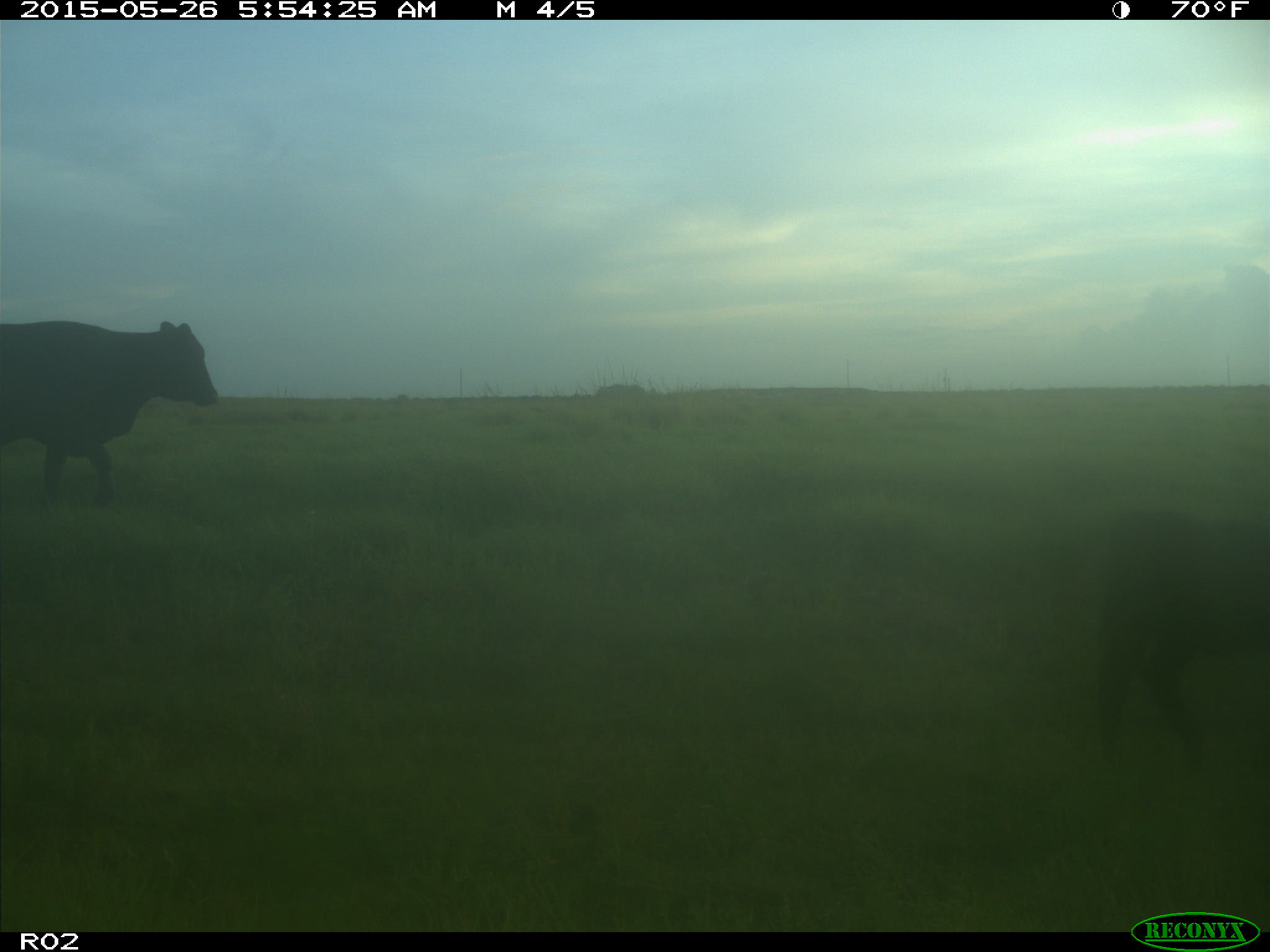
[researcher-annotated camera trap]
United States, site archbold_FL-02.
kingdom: Animalia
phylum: Chordata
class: Mammalia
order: Artiodactyla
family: Bovidae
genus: Bos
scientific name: Bos taurus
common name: domestic cow